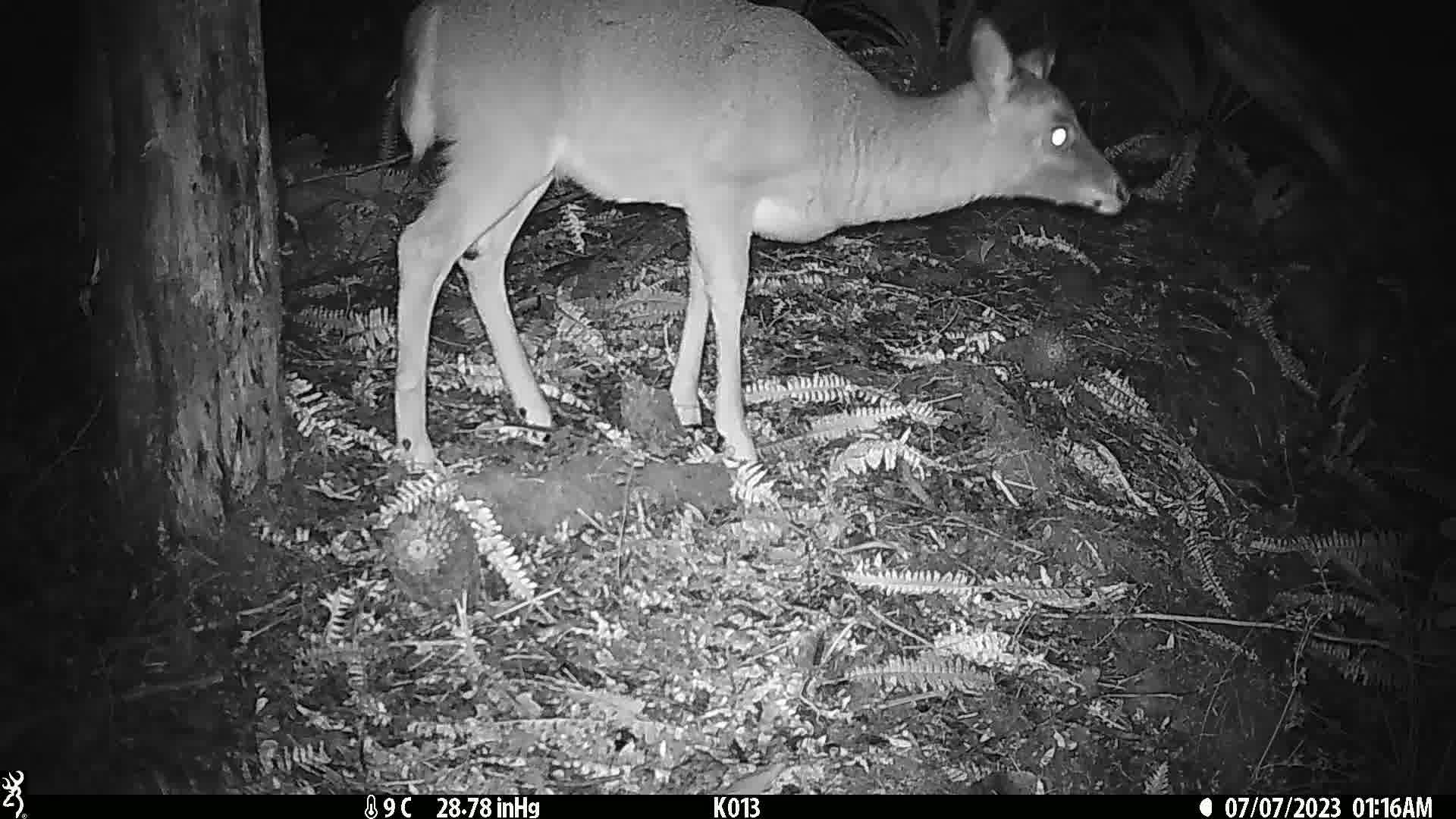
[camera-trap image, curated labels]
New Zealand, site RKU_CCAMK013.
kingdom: Animalia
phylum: Chordata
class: Mammalia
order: Artiodactyla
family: Cervidae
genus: Odocoileus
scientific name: Odocoileus virginianus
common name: white-tailed deer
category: white tailed deer